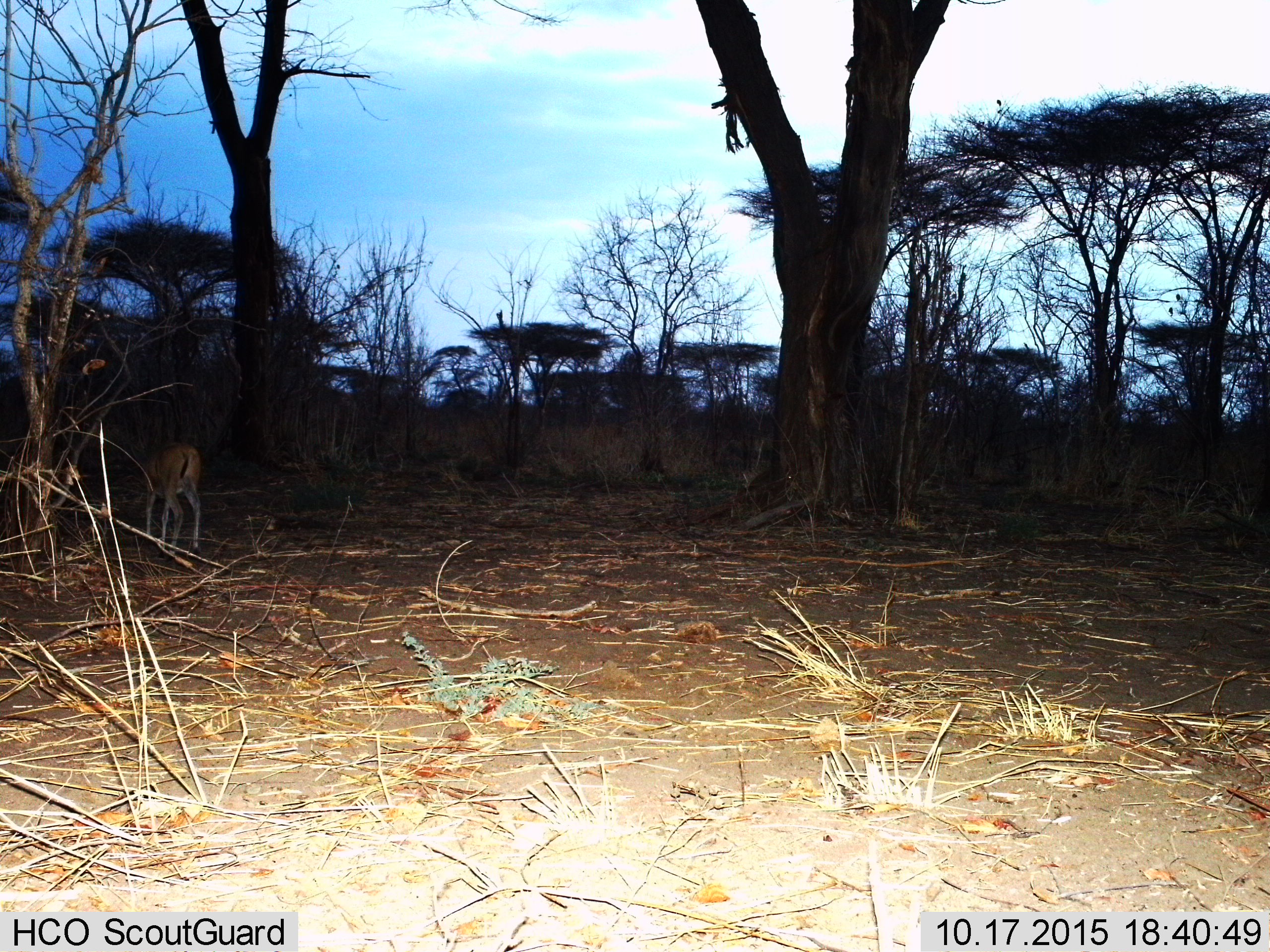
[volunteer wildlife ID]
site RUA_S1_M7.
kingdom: Animalia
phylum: Chordata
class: Mammalia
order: Artiodactyla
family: Bovidae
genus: Aepyceros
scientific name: Aepyceros melampus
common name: impala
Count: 1.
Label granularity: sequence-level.